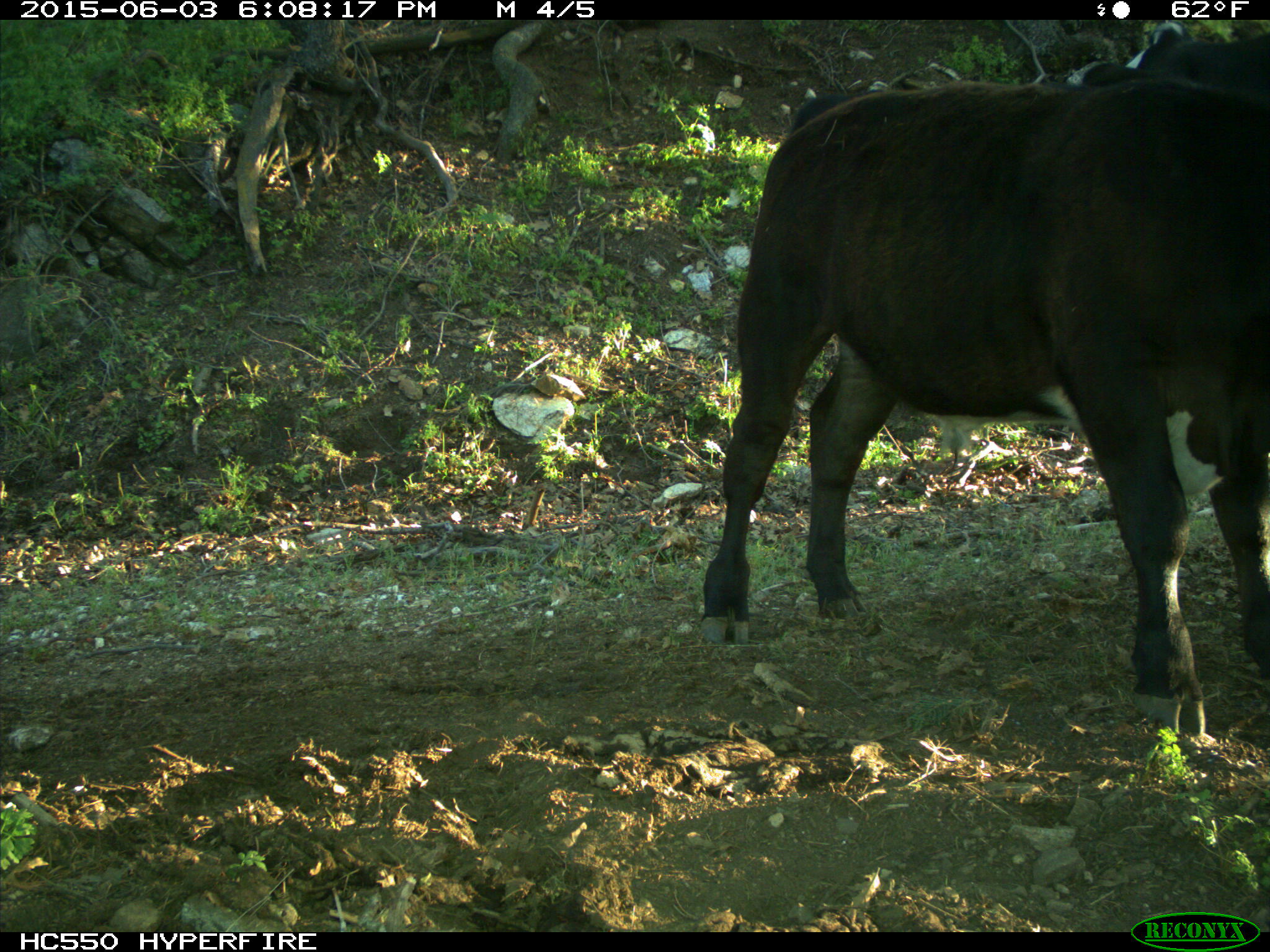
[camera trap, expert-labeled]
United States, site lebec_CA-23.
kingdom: Animalia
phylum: Chordata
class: Mammalia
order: Artiodactyla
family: Bovidae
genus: Bos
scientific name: Bos taurus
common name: domestic cow